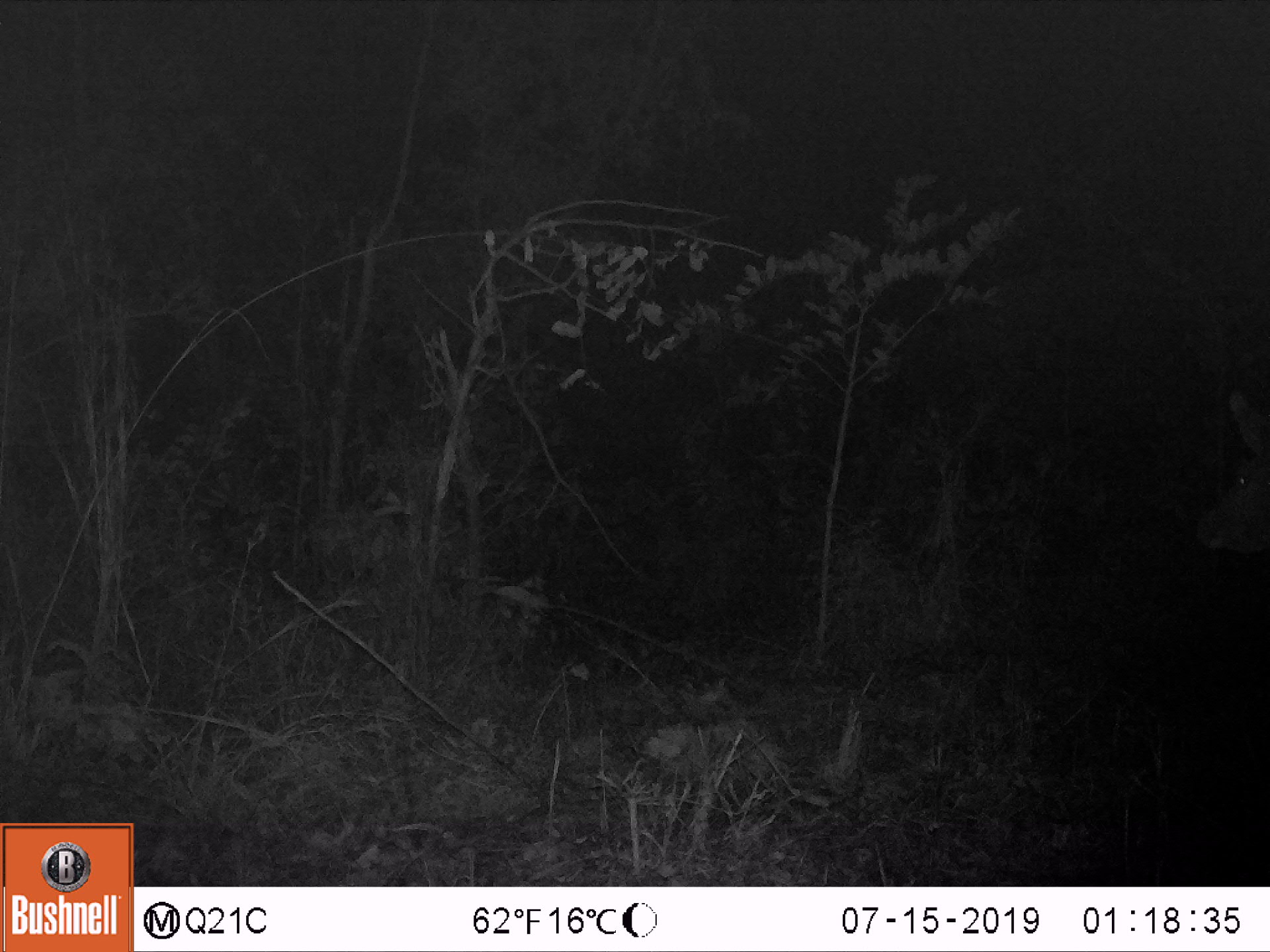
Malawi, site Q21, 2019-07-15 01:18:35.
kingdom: Animalia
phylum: Chordata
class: Mammalia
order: Artiodactyla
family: Bovidae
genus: Tragelaphus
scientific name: Tragelaphus strepsiceros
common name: greater kudu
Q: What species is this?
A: Greater kudu (Tragelaphus strepsiceros).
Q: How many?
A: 1.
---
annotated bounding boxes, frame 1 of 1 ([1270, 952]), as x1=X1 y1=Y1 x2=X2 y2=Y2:
greater kudu: x1=1174 y1=368 x2=1270 y2=575